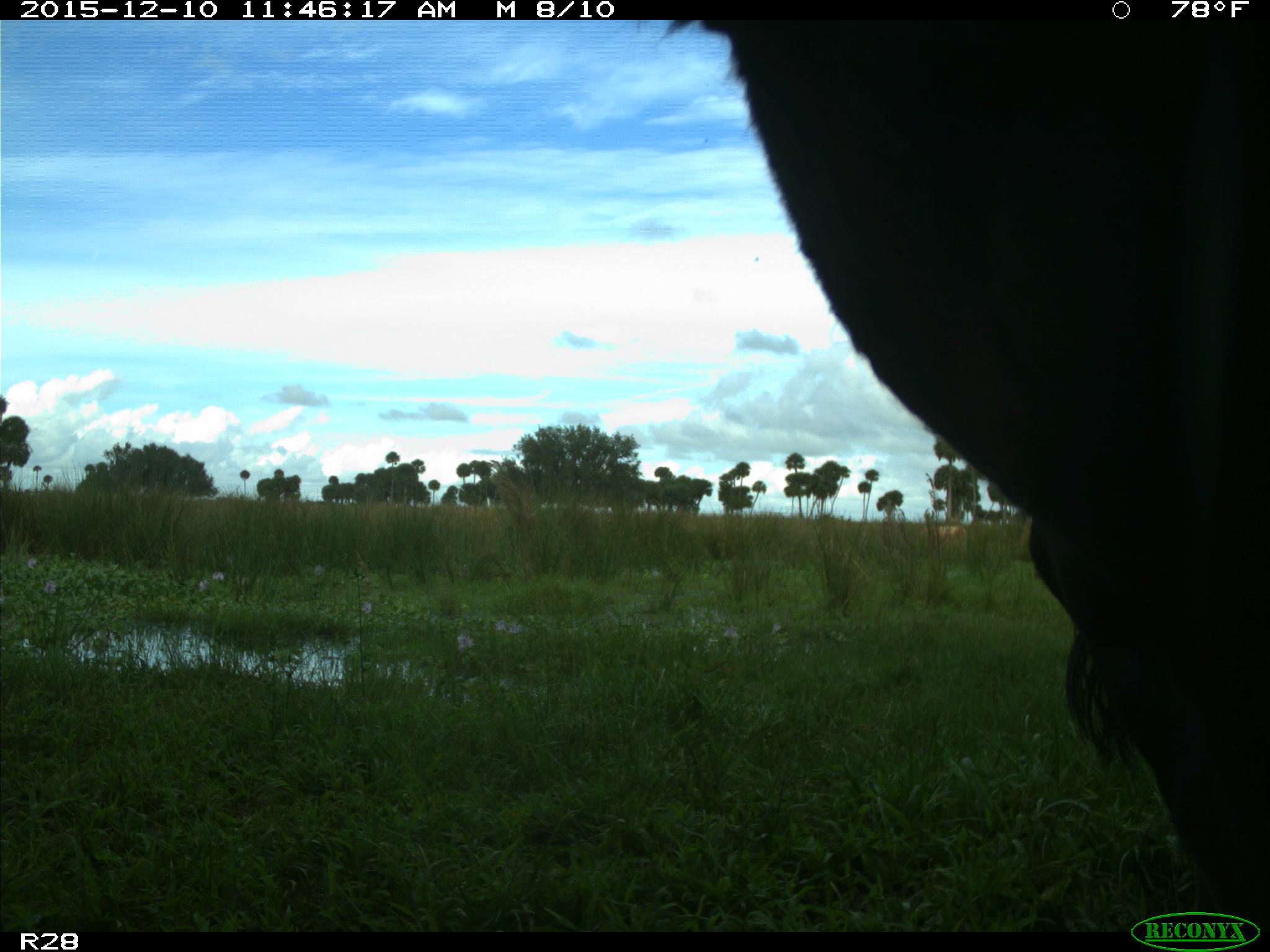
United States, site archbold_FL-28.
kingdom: Animalia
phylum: Chordata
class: Mammalia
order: Artiodactyla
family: Bovidae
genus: Bos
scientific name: Bos taurus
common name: domestic cow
Bos taurus (domestic cow).